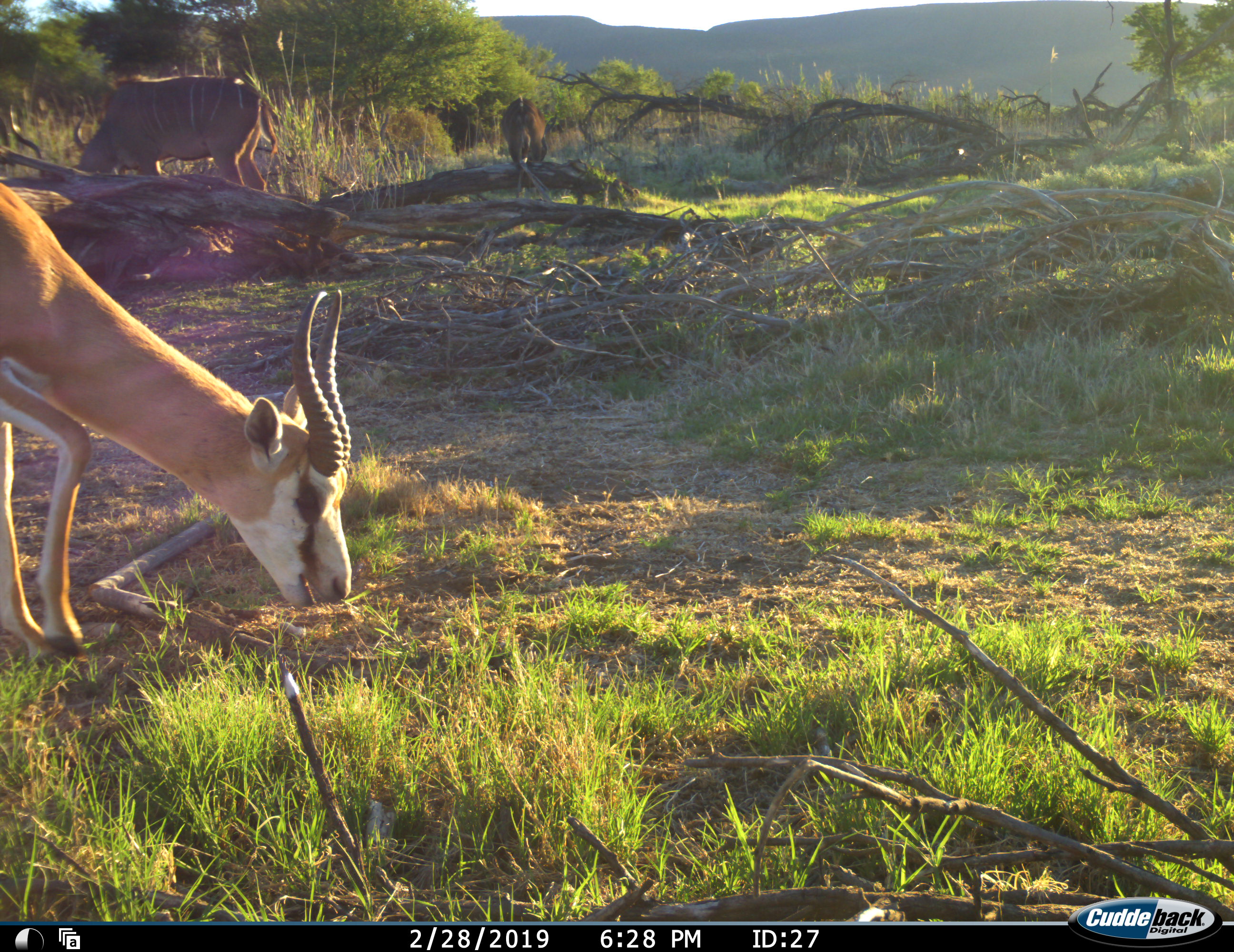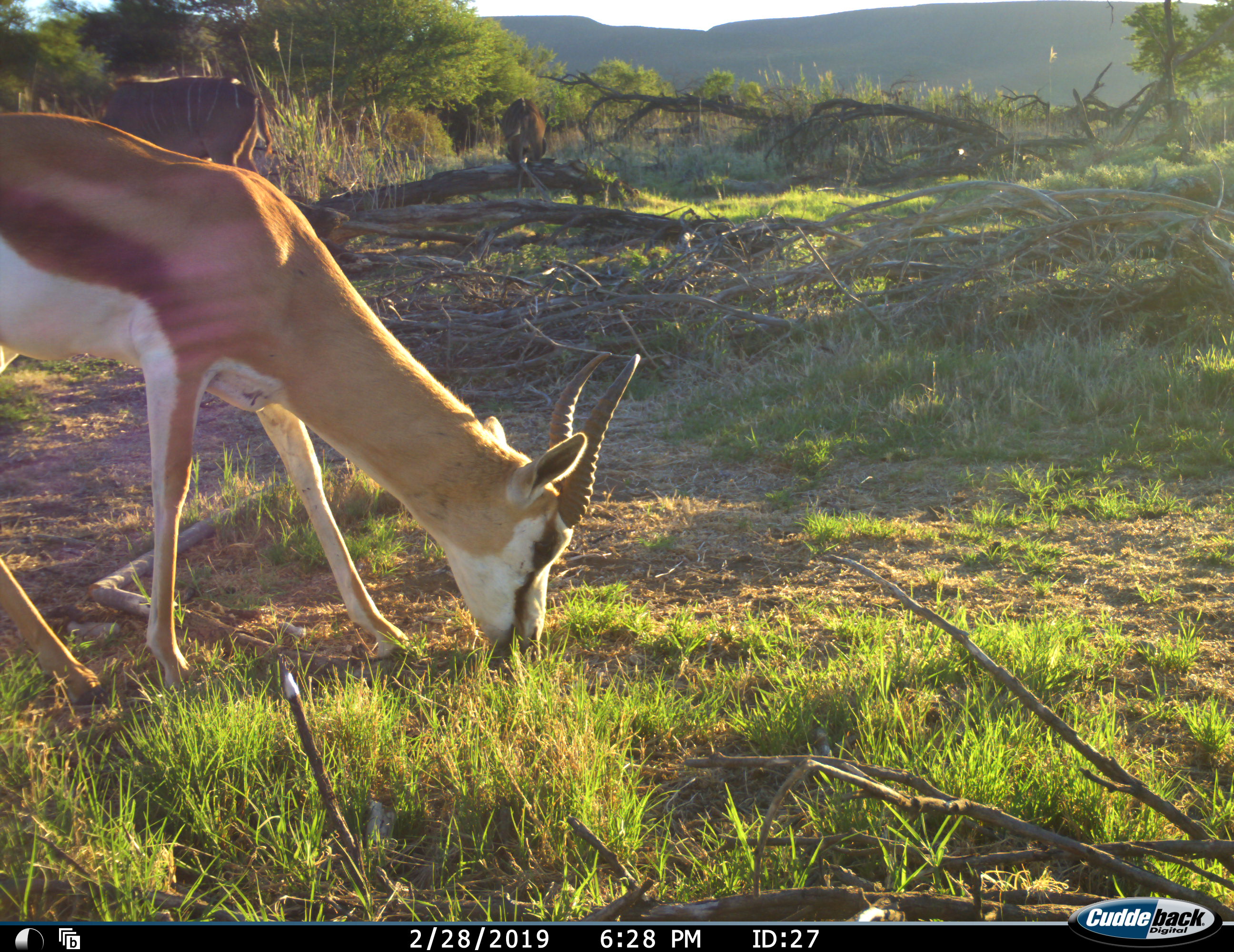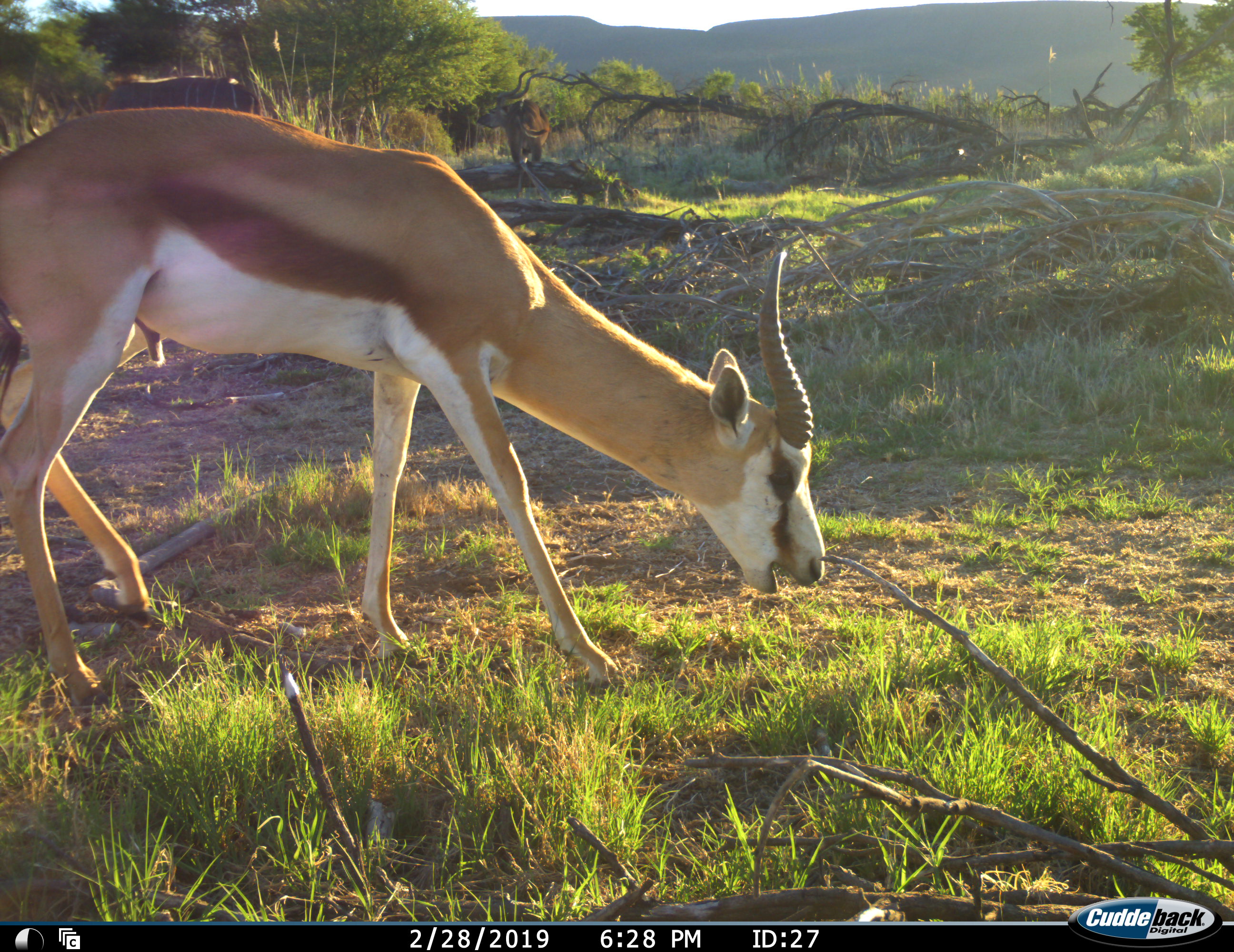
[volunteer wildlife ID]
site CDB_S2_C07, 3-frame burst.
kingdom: Animalia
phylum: Chordata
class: Mammalia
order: Artiodactyla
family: Bovidae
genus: Antidorcas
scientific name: Antidorcas marsupialis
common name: springbok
Springbok (Antidorcas marsupialis), count 1. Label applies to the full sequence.